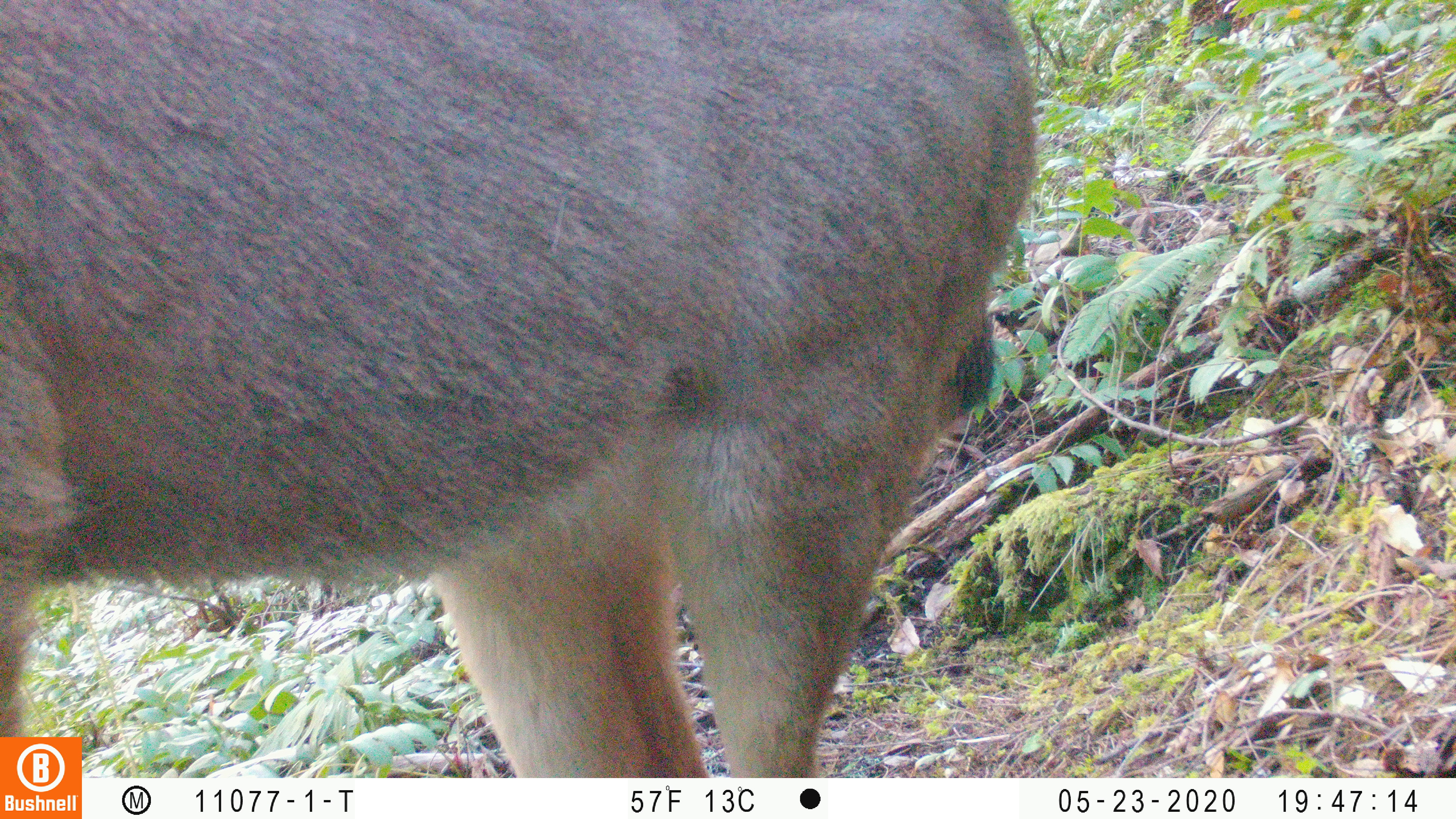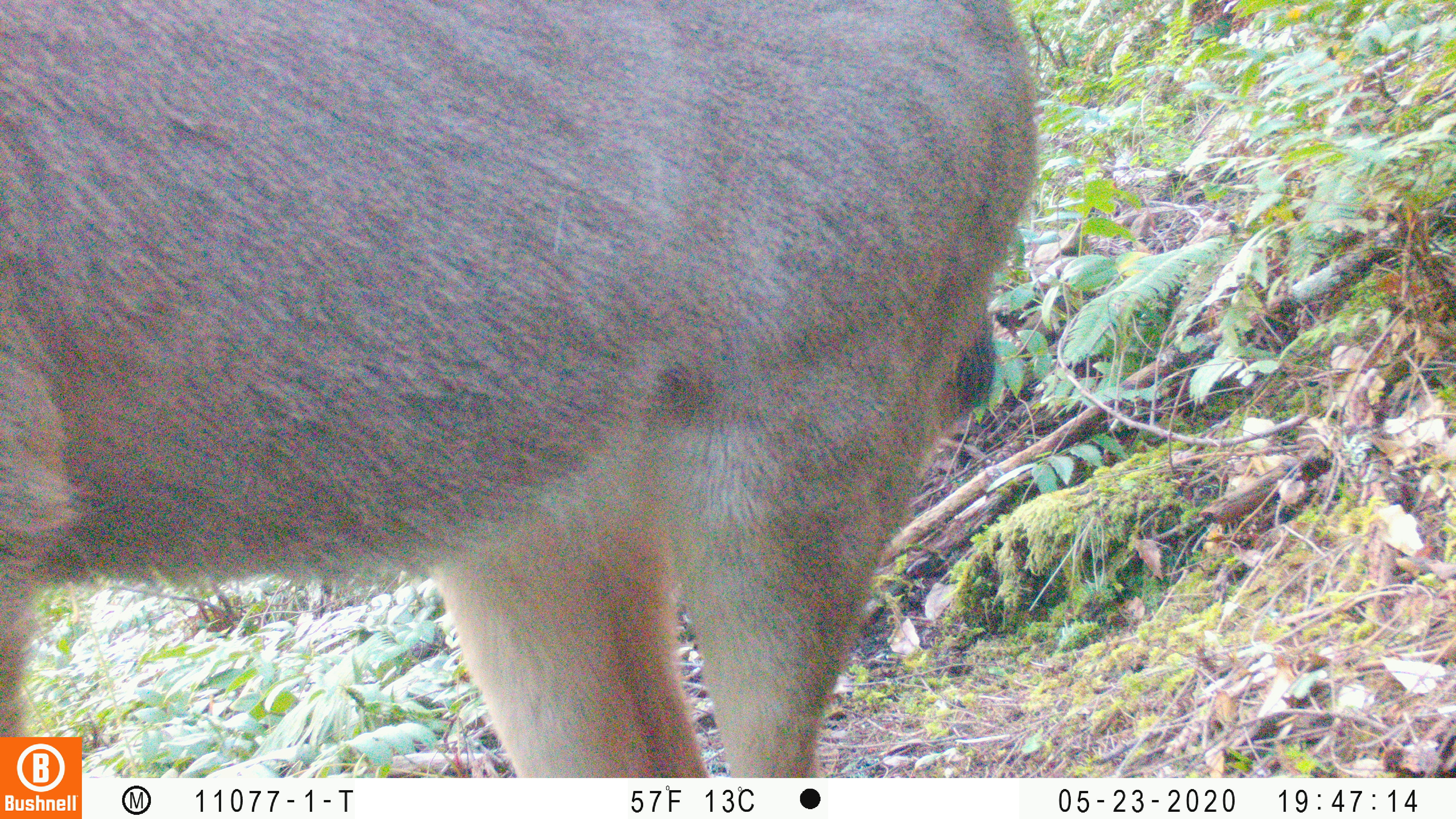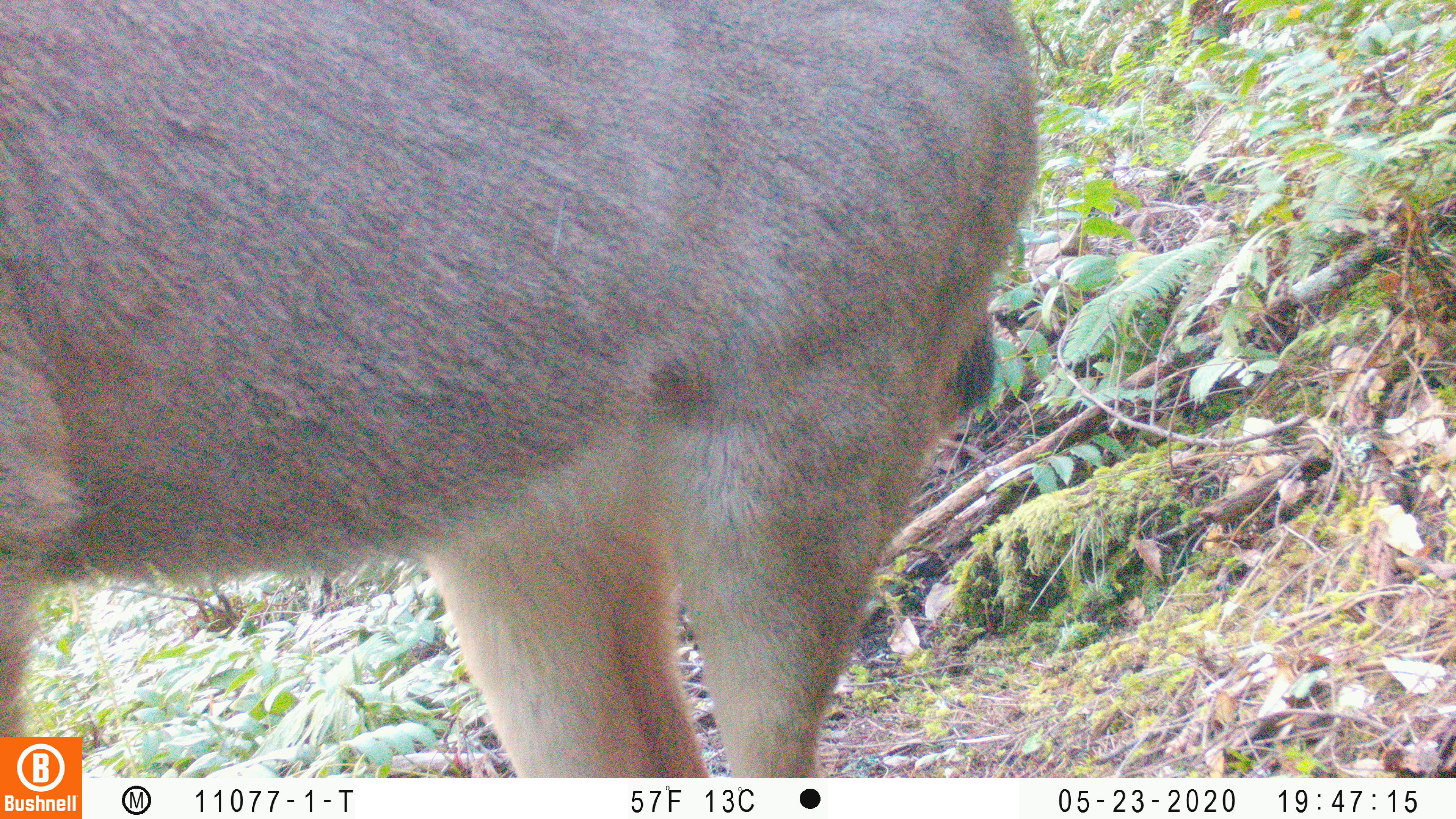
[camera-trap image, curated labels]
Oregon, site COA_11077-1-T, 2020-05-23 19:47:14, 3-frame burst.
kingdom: Animalia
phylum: Chordata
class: Mammalia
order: Artiodactyla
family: Cervidae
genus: Odocoileus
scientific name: Odocoileus hemionus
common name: black-tailed deer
Black-tailed deer (Odocoileus hemionus).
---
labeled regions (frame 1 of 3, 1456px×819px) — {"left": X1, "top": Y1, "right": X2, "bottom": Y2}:
black-tailed deer: {"left": 2, "top": 0, "right": 1047, "bottom": 727}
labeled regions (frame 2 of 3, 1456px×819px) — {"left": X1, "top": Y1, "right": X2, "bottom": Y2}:
black-tailed deer: {"left": 2, "top": 1, "right": 1051, "bottom": 732}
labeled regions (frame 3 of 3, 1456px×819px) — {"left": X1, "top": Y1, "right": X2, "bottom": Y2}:
black-tailed deer: {"left": 2, "top": 0, "right": 1045, "bottom": 730}